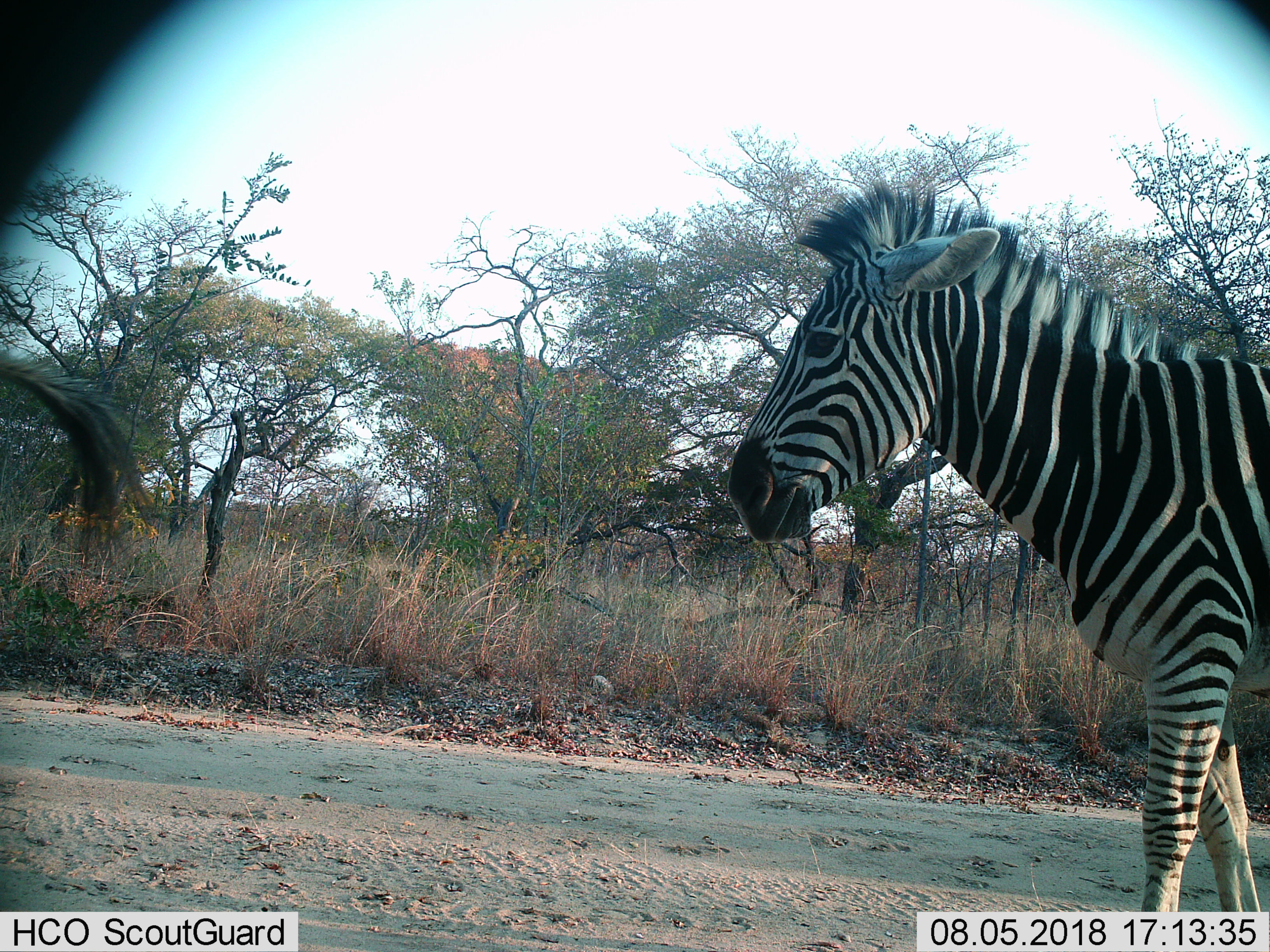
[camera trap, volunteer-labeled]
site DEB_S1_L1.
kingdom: Animalia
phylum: Chordata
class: Mammalia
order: Perissodactyla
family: Equidae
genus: Equus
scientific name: Equus quagga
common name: plains zebra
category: zebraplains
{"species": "zebraplains (plains zebra) (Equus quagga)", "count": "1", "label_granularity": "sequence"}